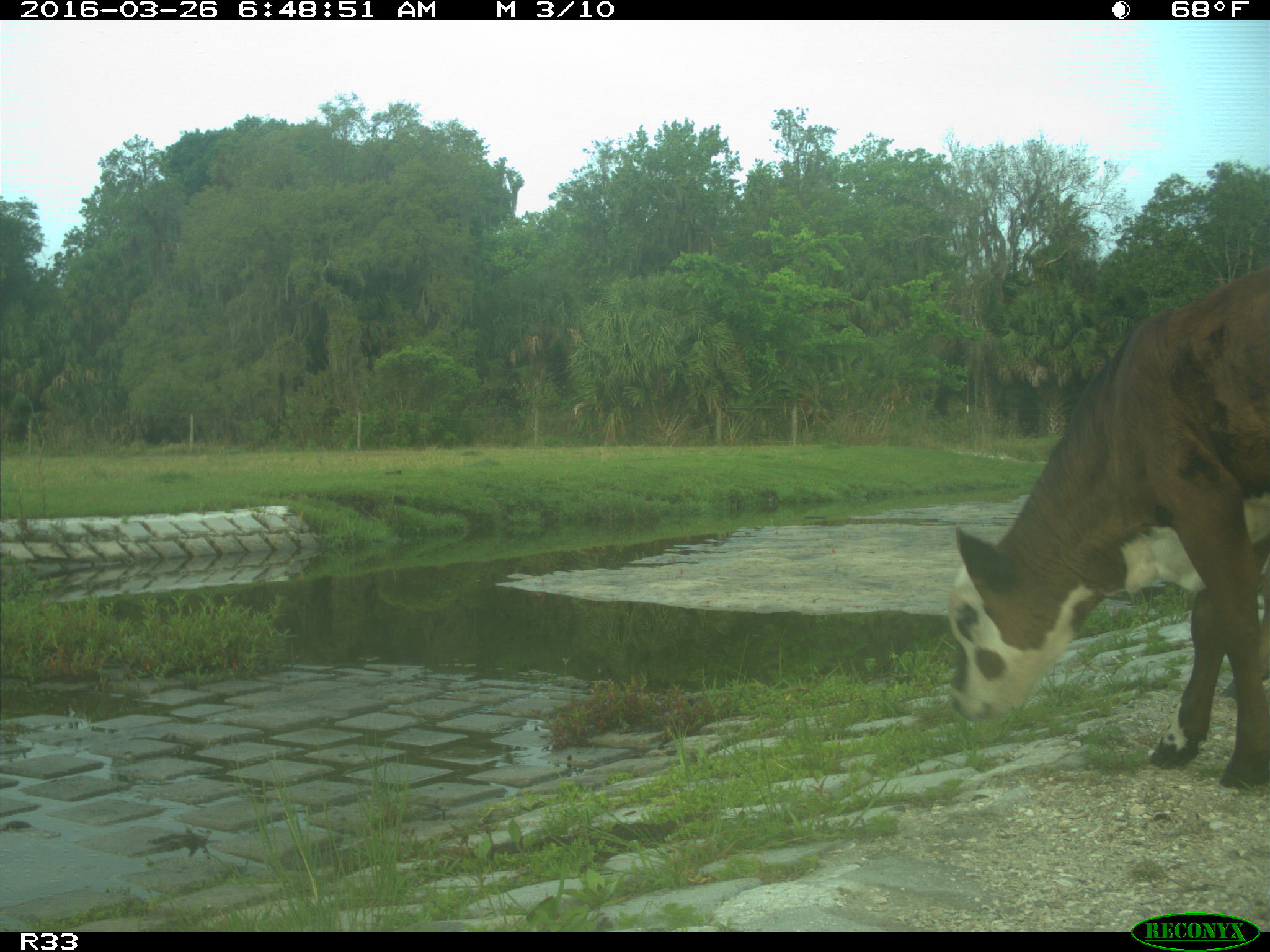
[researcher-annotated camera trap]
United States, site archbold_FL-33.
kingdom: Animalia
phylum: Chordata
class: Mammalia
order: Artiodactyla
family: Bovidae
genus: Bos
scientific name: Bos taurus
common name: domestic cow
Bos taurus (domestic cow).